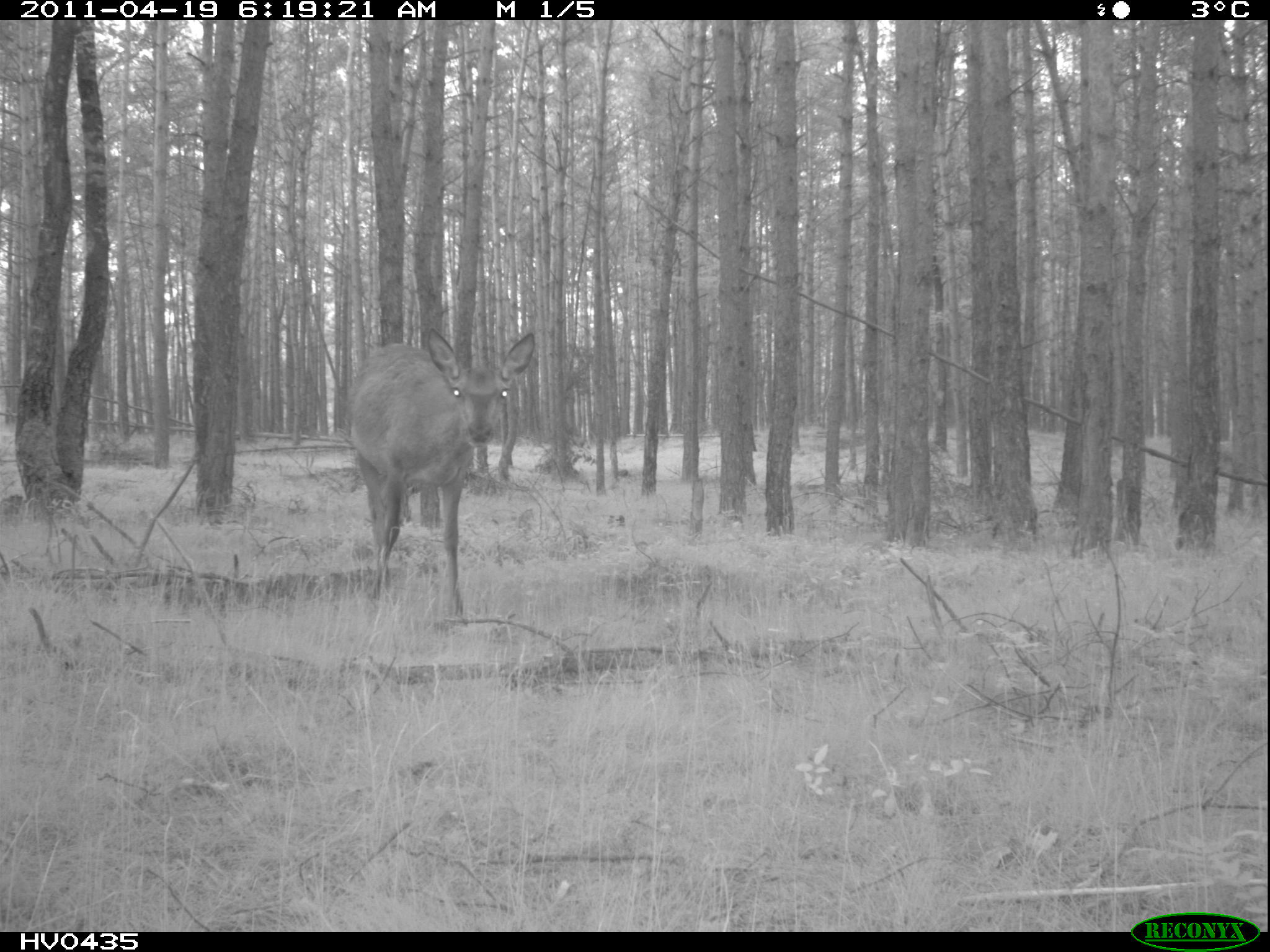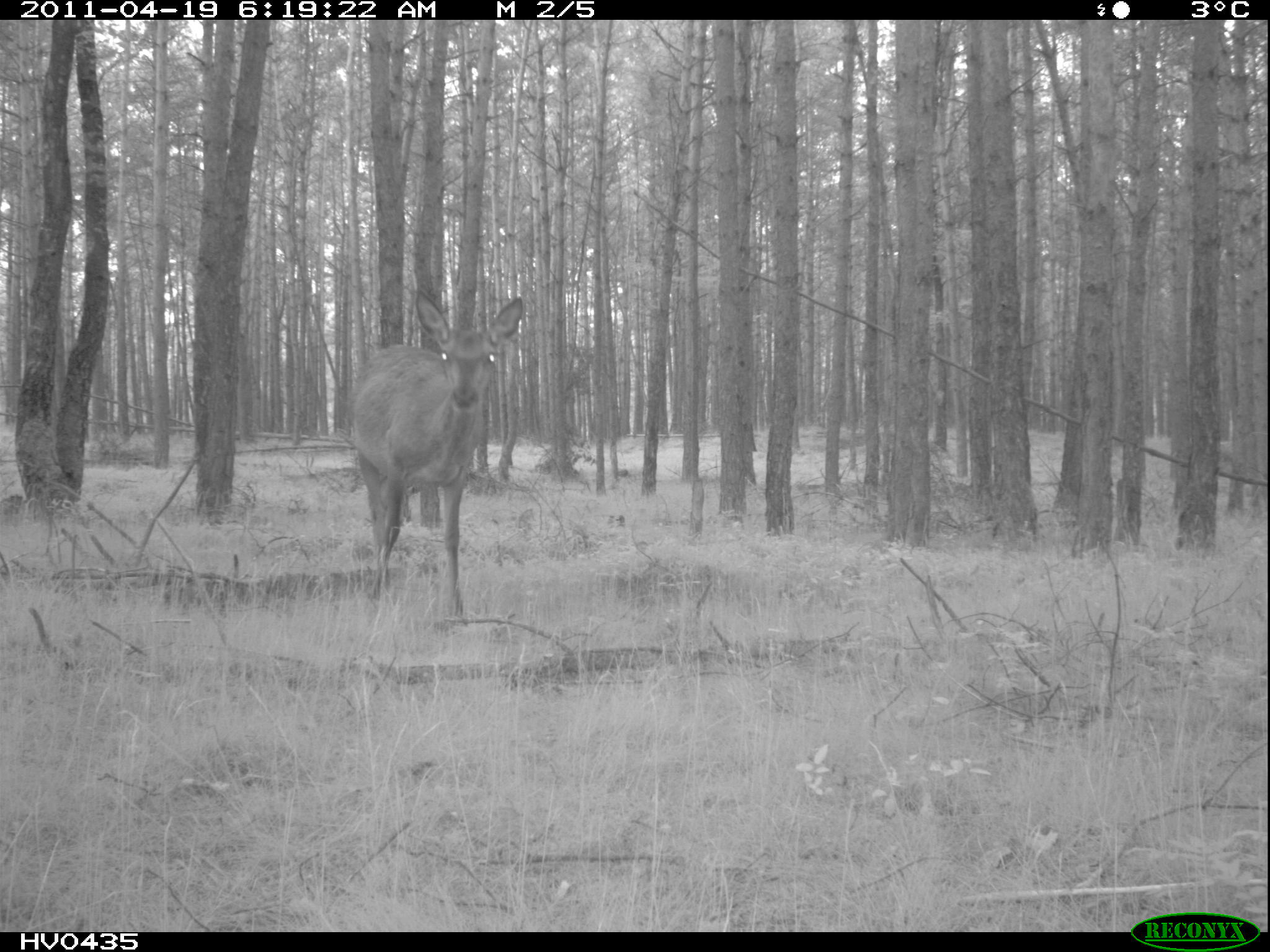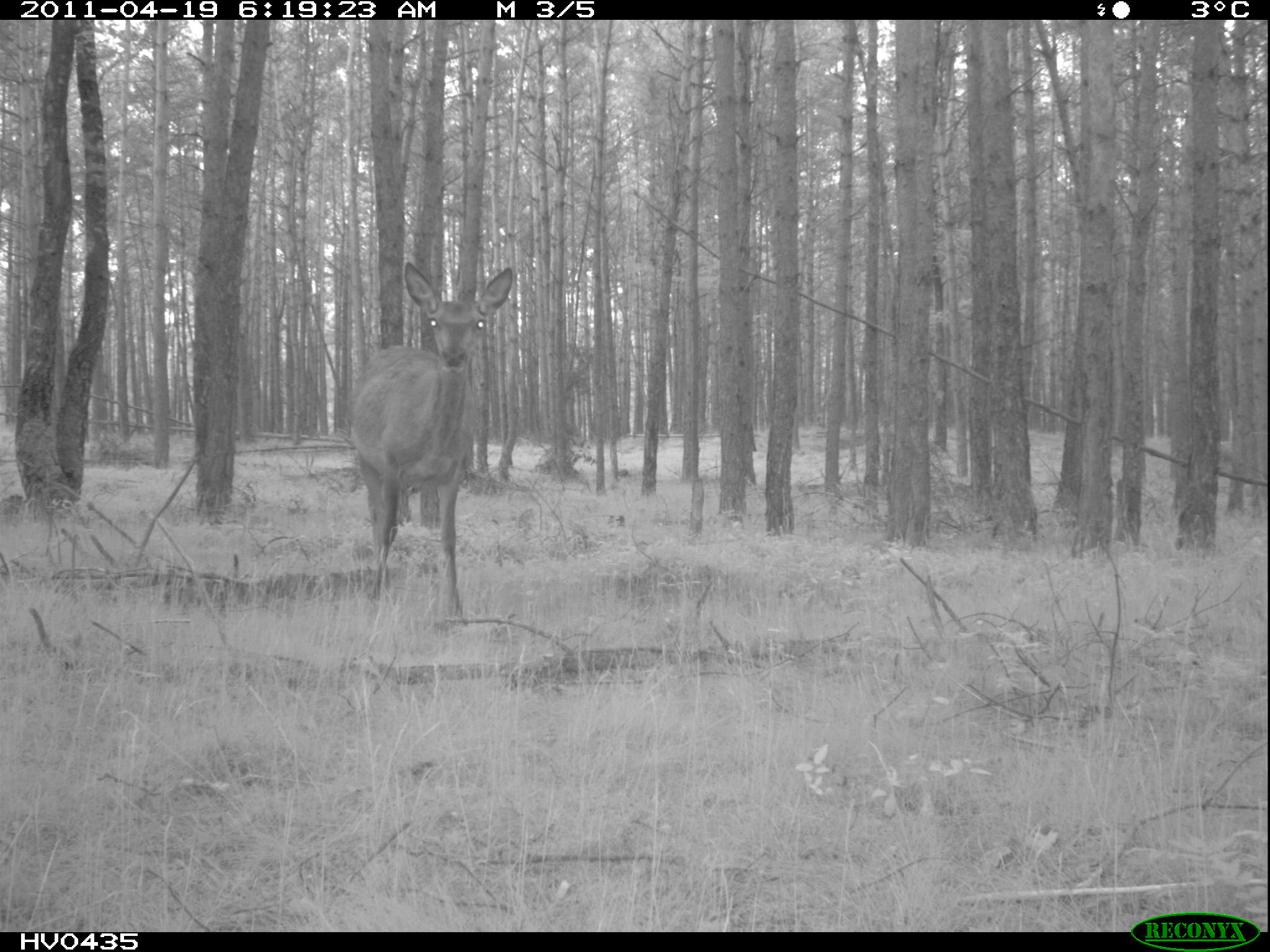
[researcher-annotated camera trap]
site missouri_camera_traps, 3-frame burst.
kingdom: Animalia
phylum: Chordata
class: Mammalia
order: Artiodactyla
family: Cervidae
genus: Cervus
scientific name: Cervus elaphus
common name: red deer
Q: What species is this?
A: Red deer (Cervus elaphus).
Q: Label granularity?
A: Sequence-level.